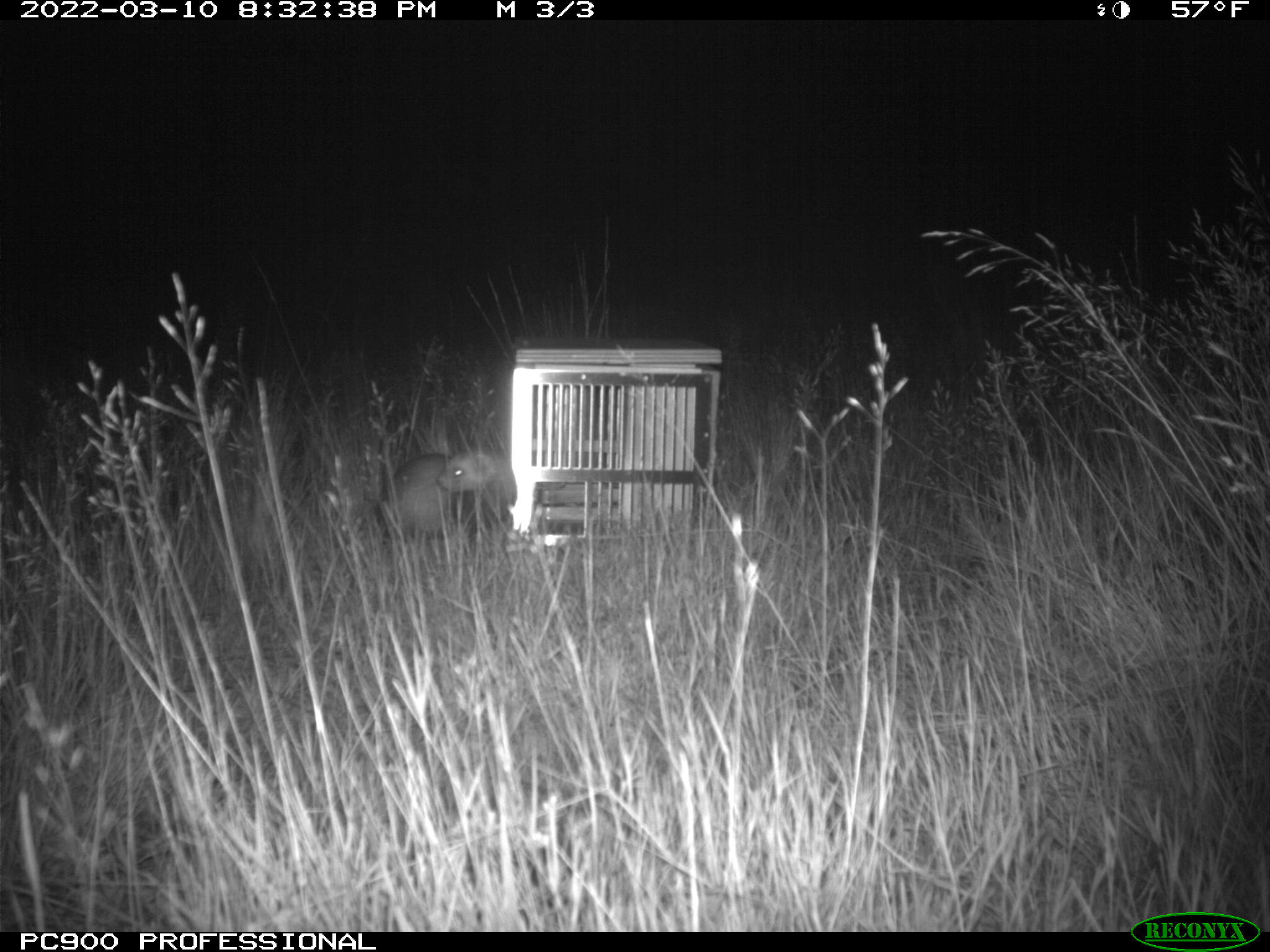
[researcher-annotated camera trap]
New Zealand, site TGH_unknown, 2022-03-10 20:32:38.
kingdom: Animalia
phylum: Chordata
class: Mammalia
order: Carnivora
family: Mustelidae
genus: Mustela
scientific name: Mustela furo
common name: ferret